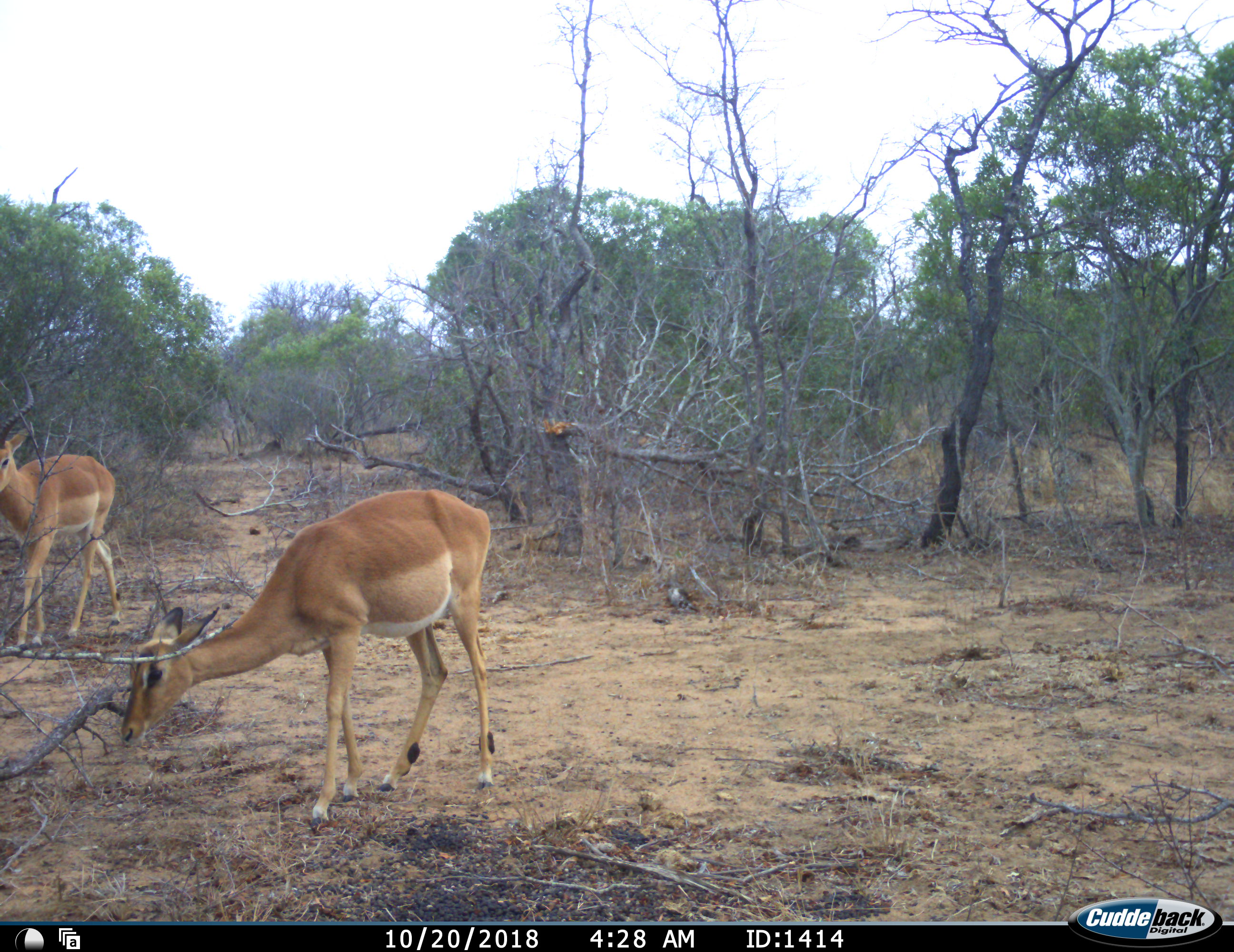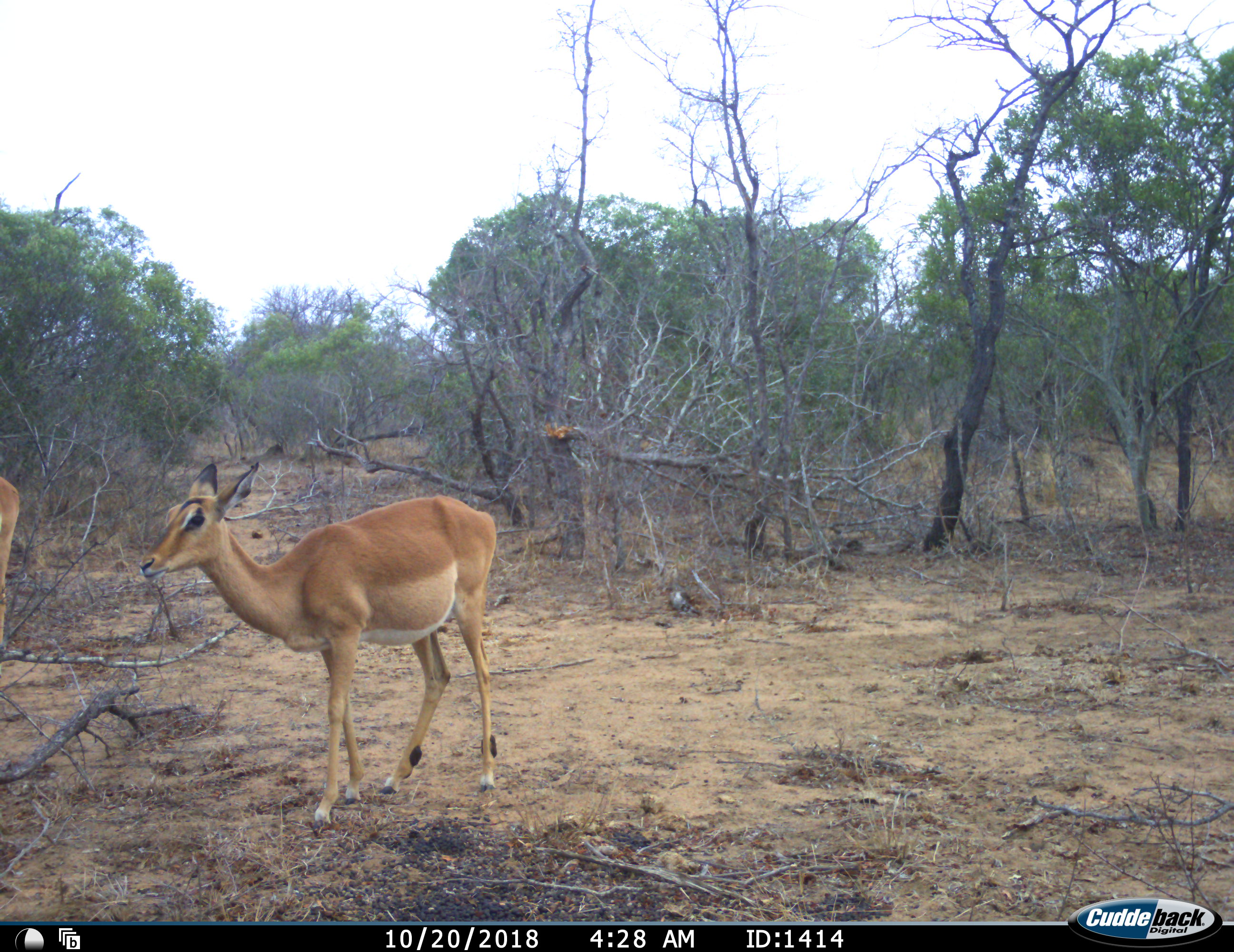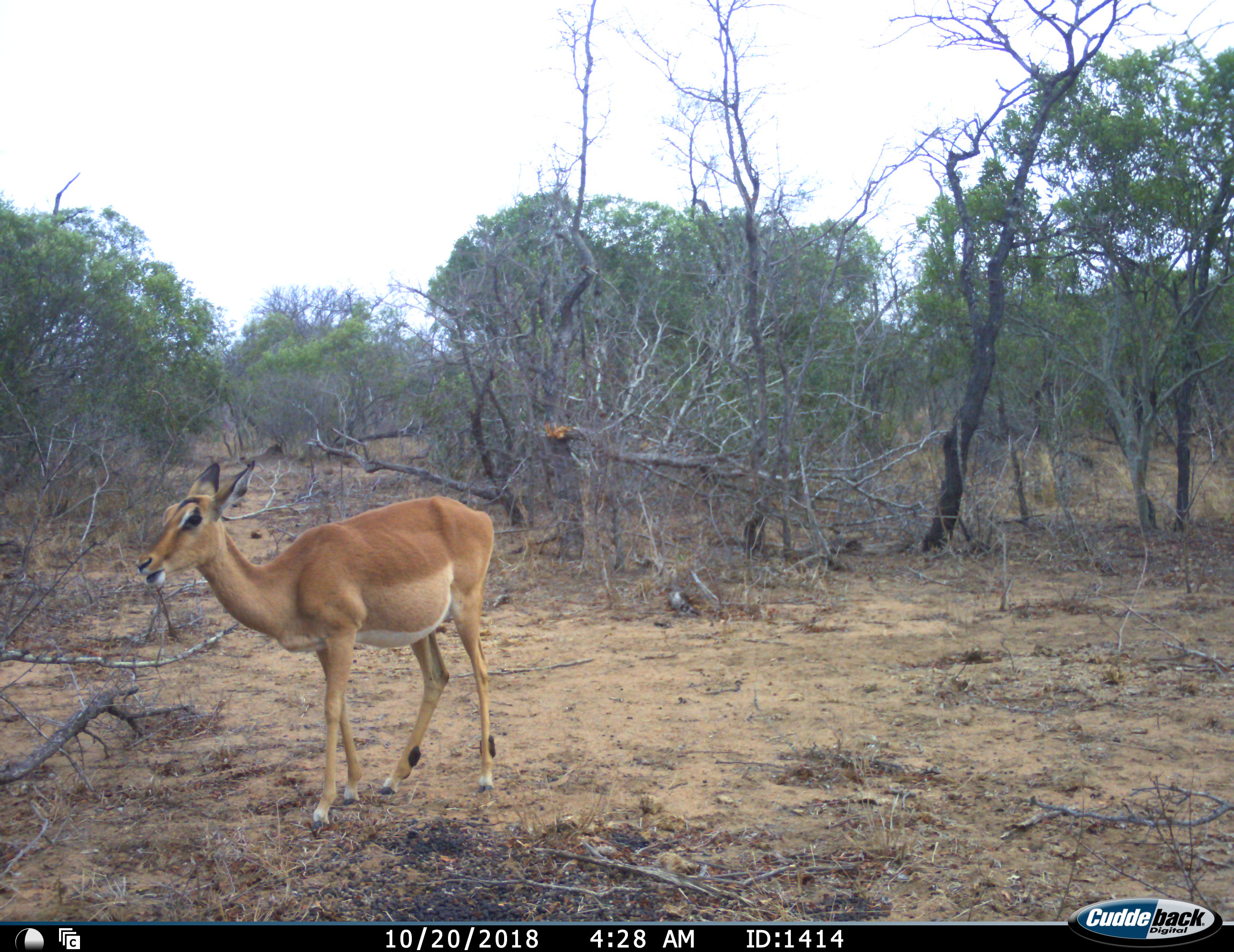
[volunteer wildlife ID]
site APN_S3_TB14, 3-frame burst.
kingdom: Animalia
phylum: Chordata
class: Mammalia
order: Artiodactyla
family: Bovidae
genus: Aepyceros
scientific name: Aepyceros melampus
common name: impala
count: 2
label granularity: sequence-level